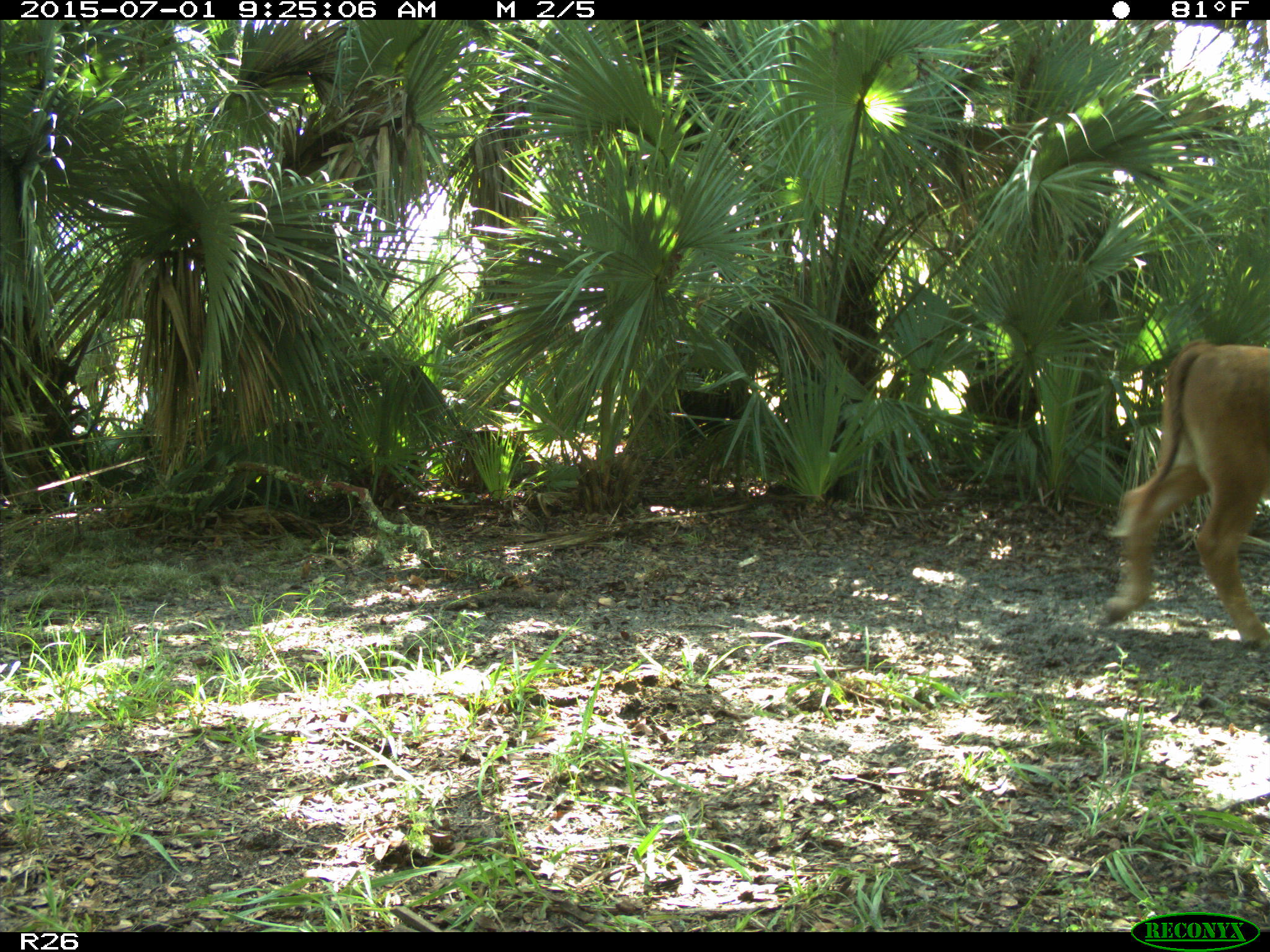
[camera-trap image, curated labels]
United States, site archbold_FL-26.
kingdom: Animalia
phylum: Chordata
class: Mammalia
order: Artiodactyla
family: Bovidae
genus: Bos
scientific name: Bos taurus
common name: domestic cow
Bos taurus (domestic cow).